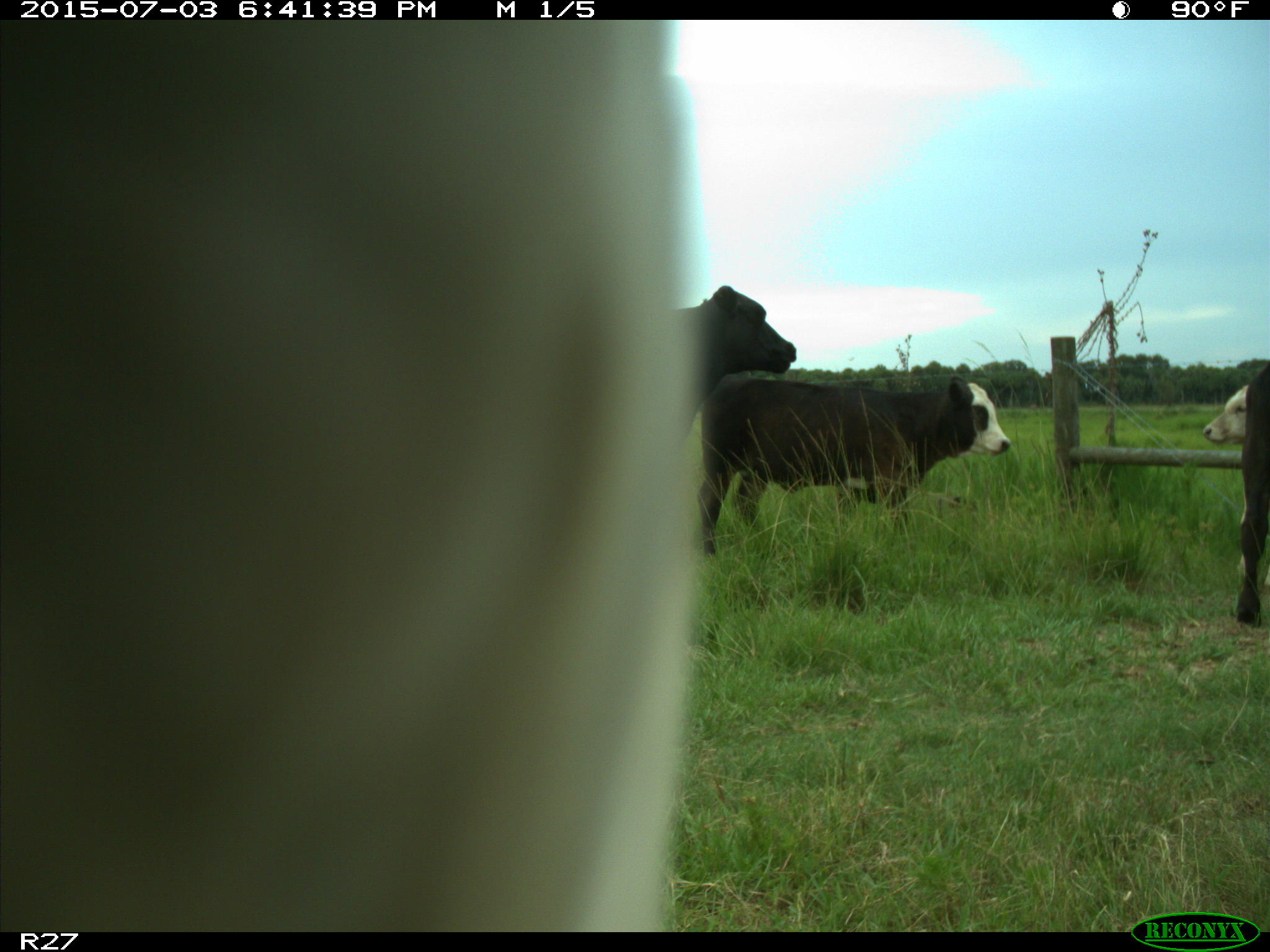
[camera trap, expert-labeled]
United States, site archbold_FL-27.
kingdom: Animalia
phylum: Chordata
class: Mammalia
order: Artiodactyla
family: Bovidae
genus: Bos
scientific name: Bos taurus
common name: domestic cow